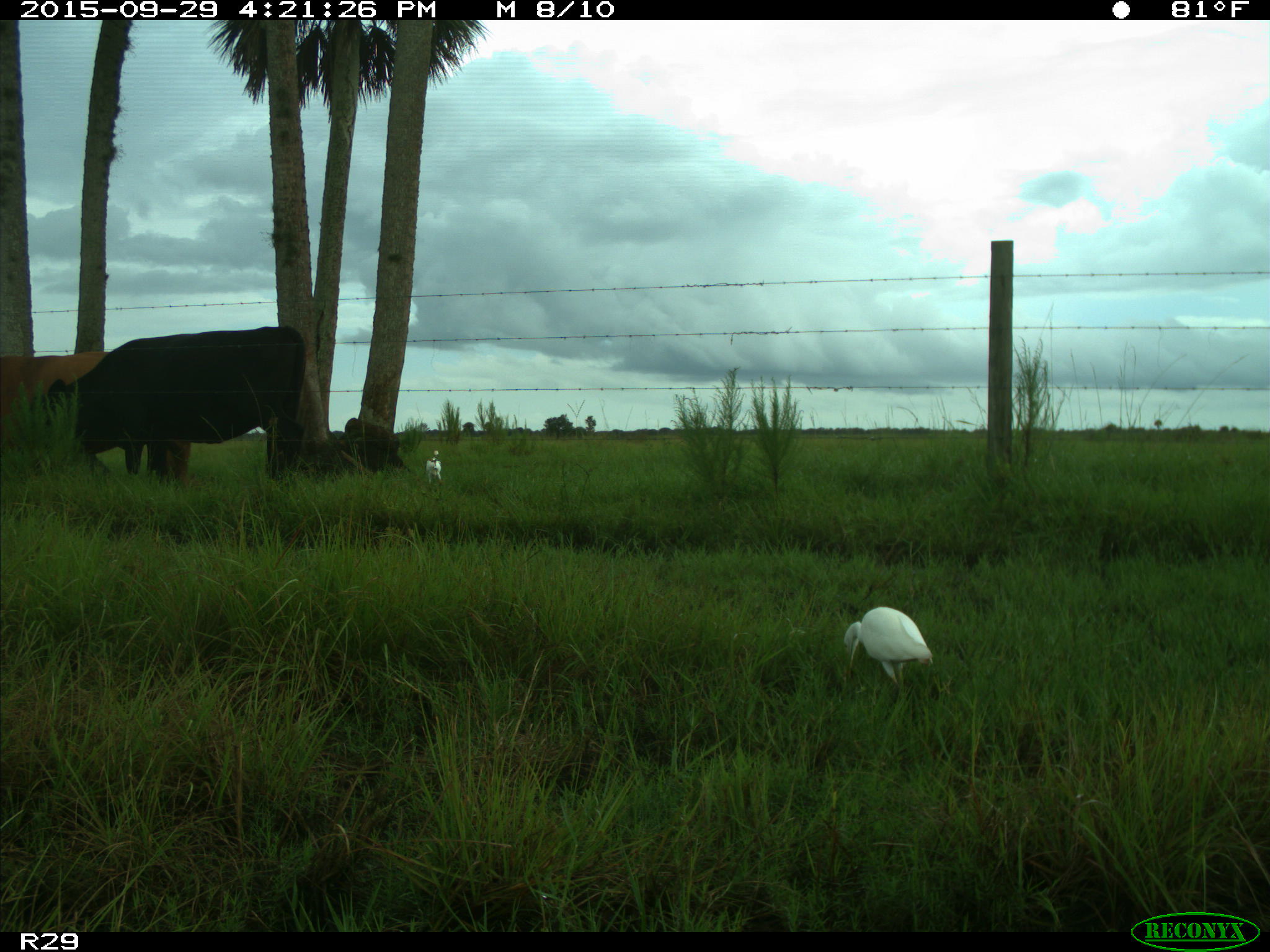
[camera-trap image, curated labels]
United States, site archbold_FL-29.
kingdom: Animalia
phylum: Chordata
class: Mammalia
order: Artiodactyla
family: Bovidae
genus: Bos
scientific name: Bos taurus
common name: domestic cow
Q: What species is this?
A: Bos taurus (domestic cow).